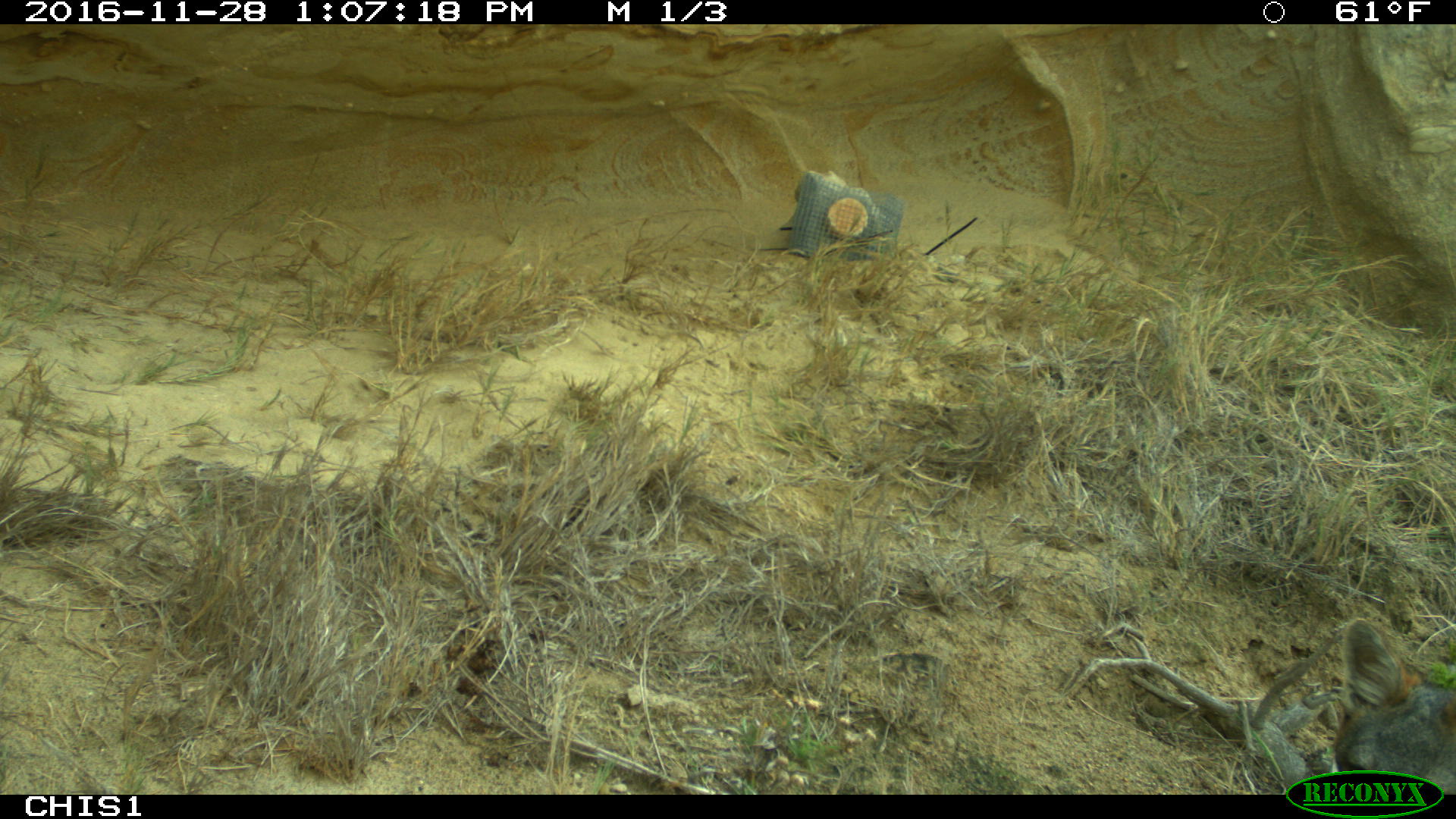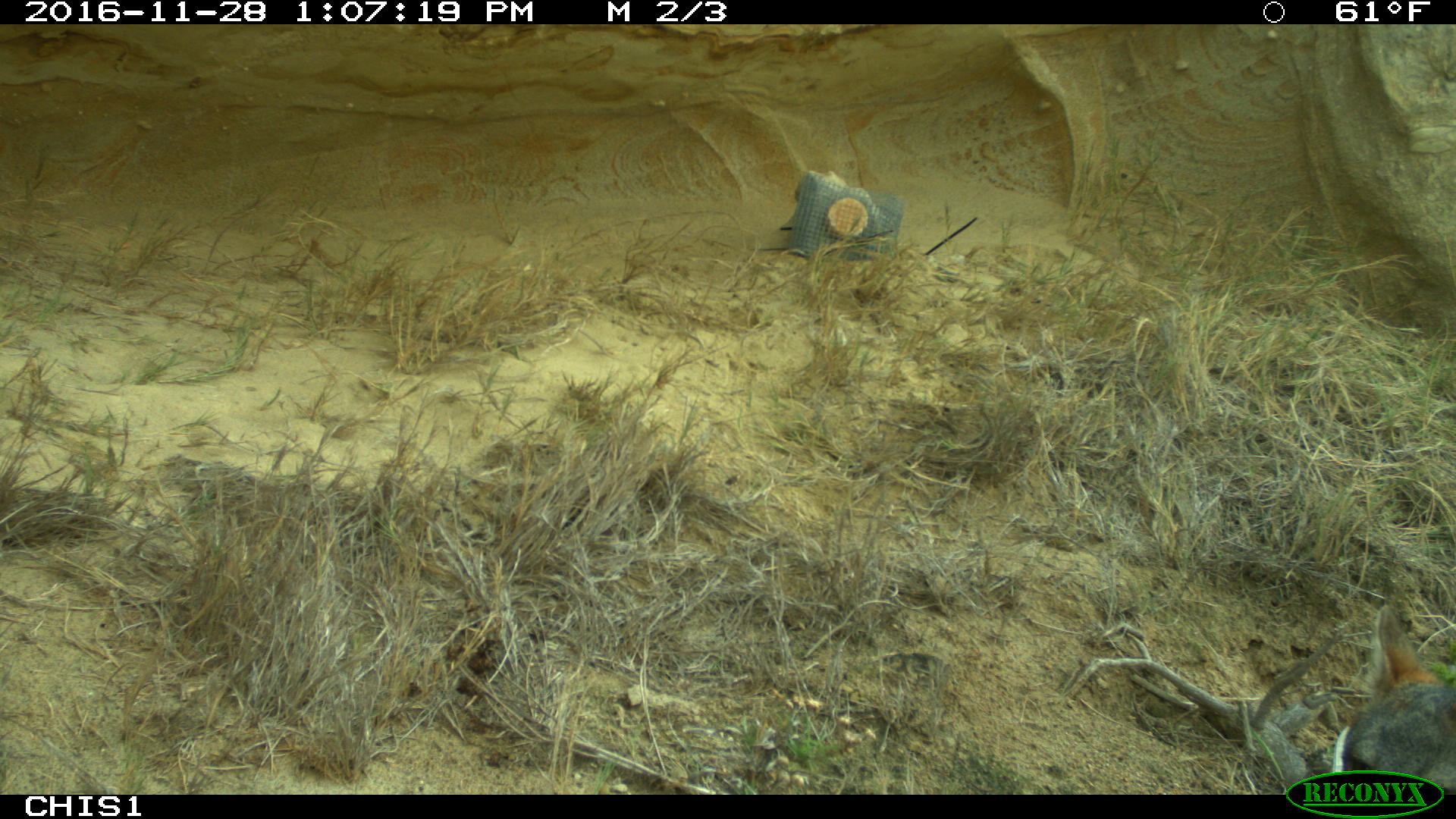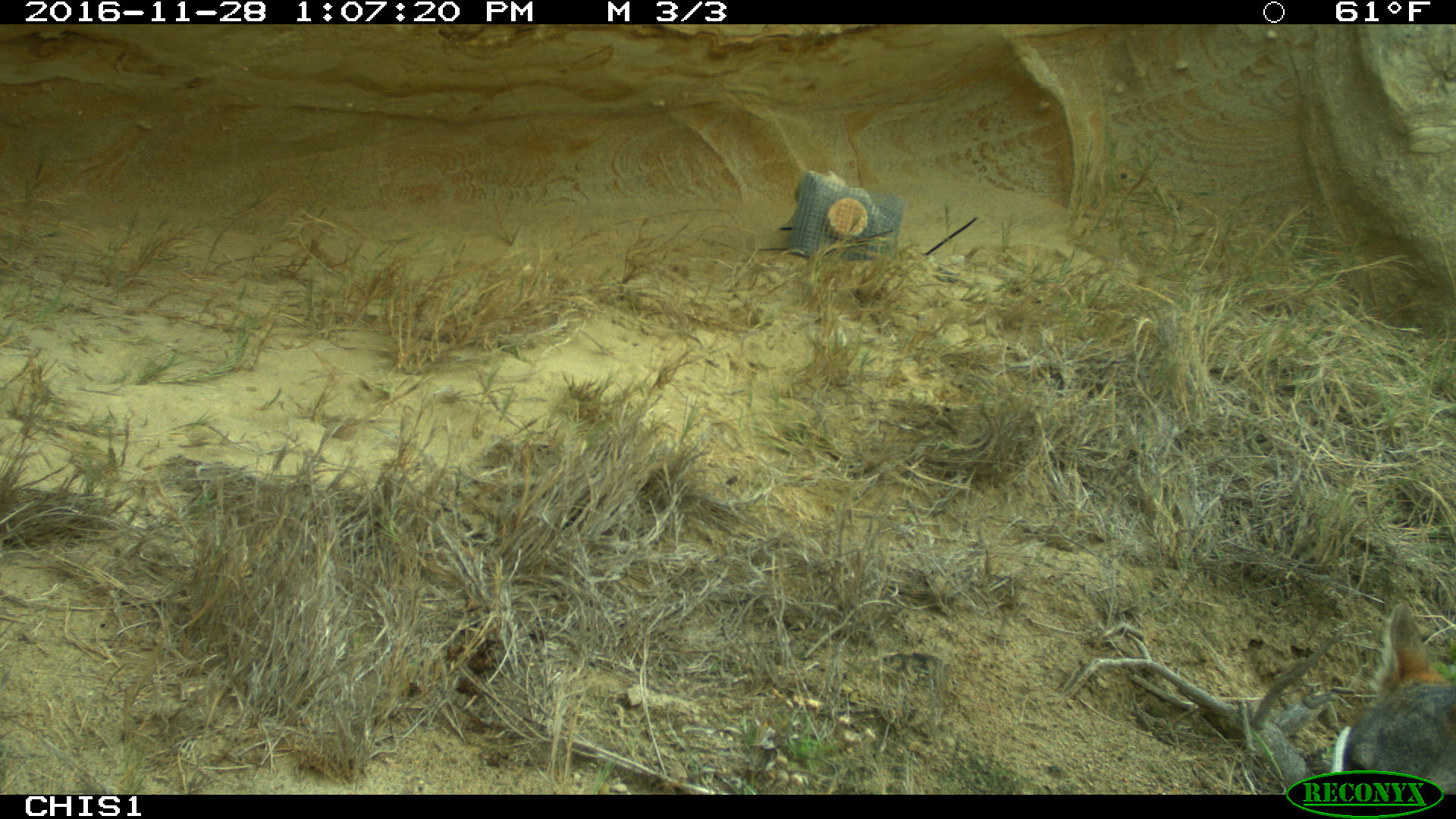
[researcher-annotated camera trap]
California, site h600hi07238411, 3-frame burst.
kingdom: Animalia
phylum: Chordata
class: Mammalia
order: Carnivora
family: Canidae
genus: Urocyon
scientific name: Urocyon littoralis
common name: island fox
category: fox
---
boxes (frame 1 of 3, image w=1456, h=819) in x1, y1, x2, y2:
fox: 1334, 617, 1455, 795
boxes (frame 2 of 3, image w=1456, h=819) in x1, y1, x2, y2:
fox: 1342, 604, 1455, 795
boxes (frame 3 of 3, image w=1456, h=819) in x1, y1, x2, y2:
fox: 1326, 601, 1455, 794